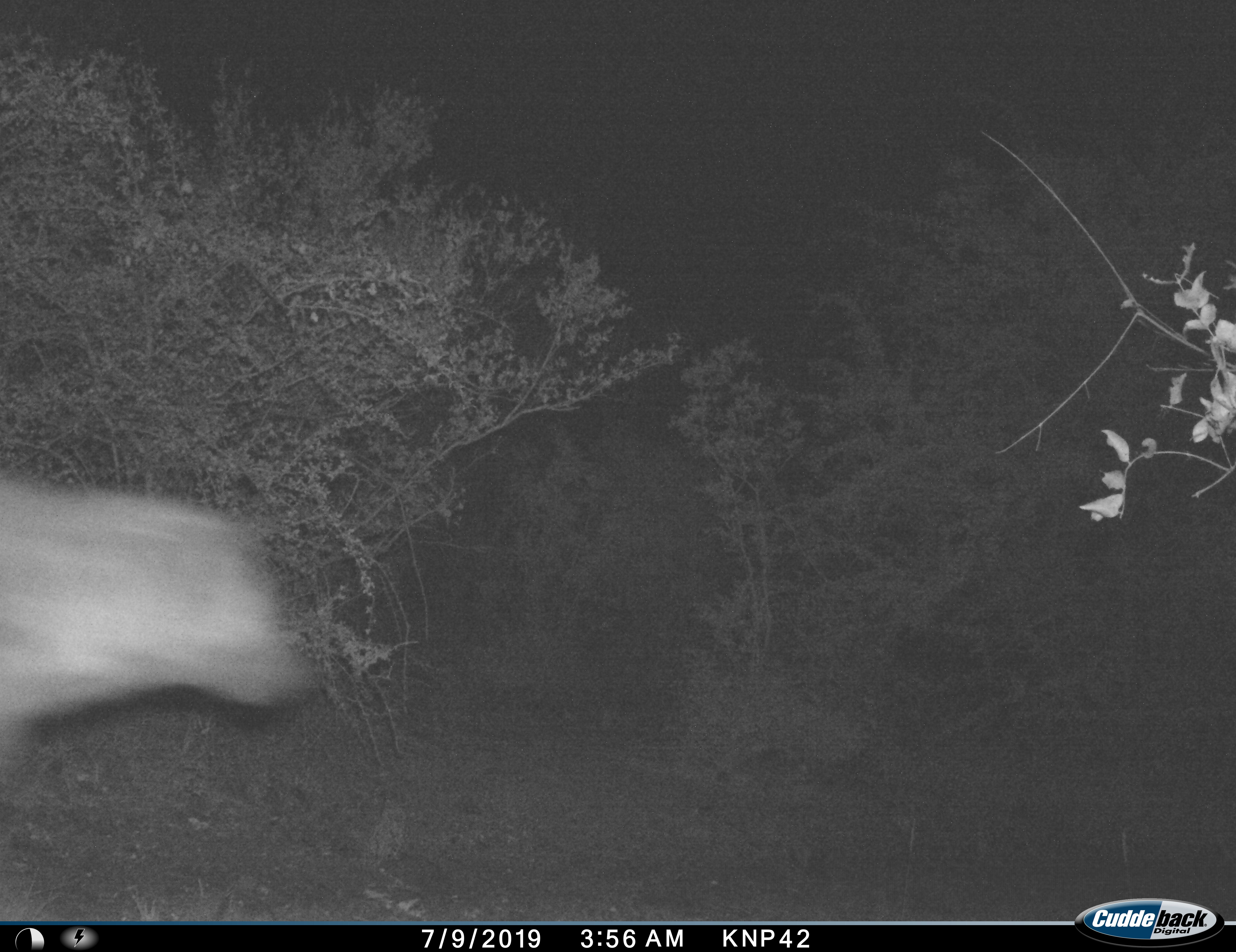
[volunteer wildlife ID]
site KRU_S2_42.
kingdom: Animalia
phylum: Chordata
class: Mammalia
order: Carnivora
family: Hyaenidae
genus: Crocuta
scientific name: Crocuta crocuta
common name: spotted hyena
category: hyenaspotted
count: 1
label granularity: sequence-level